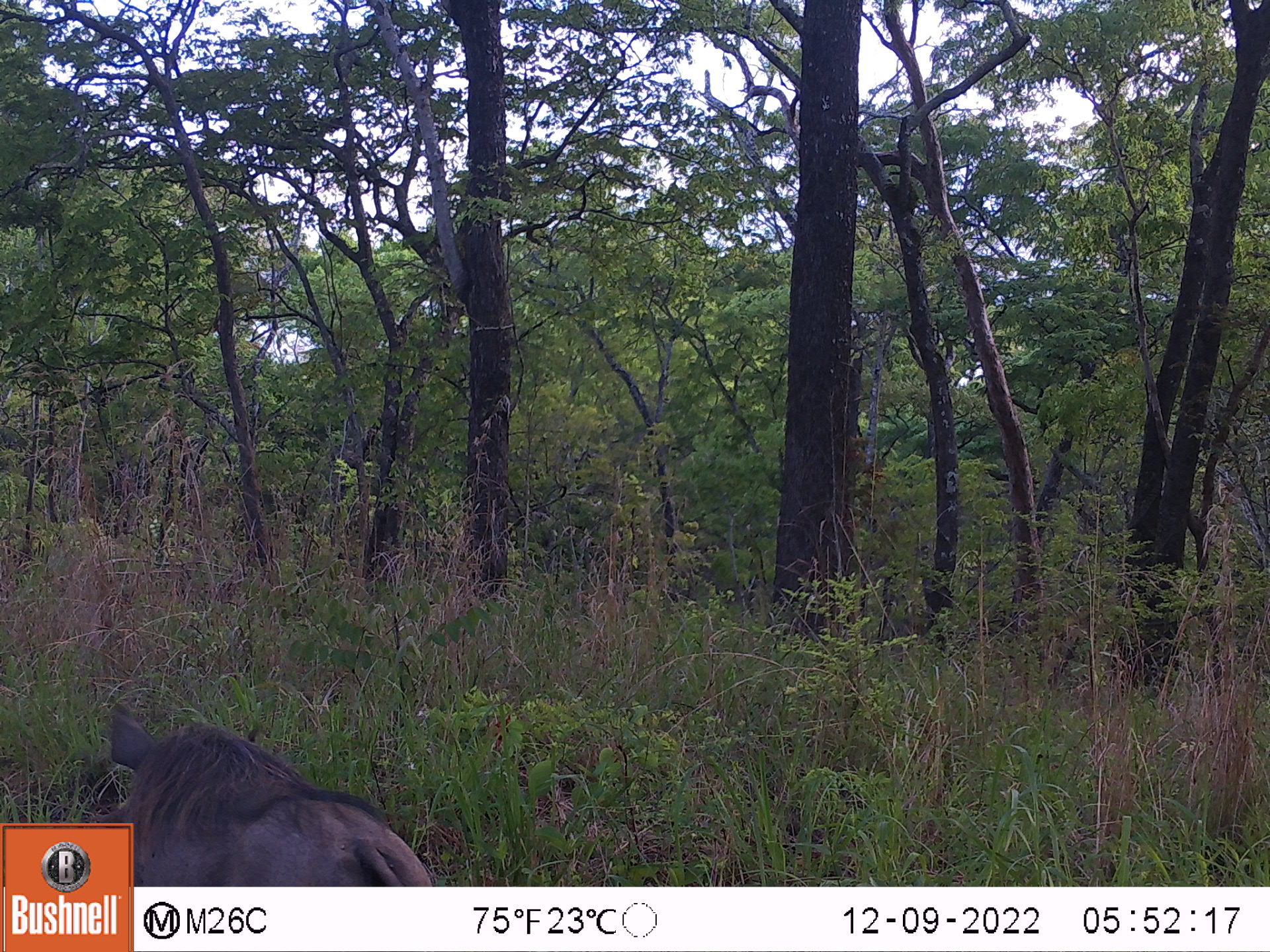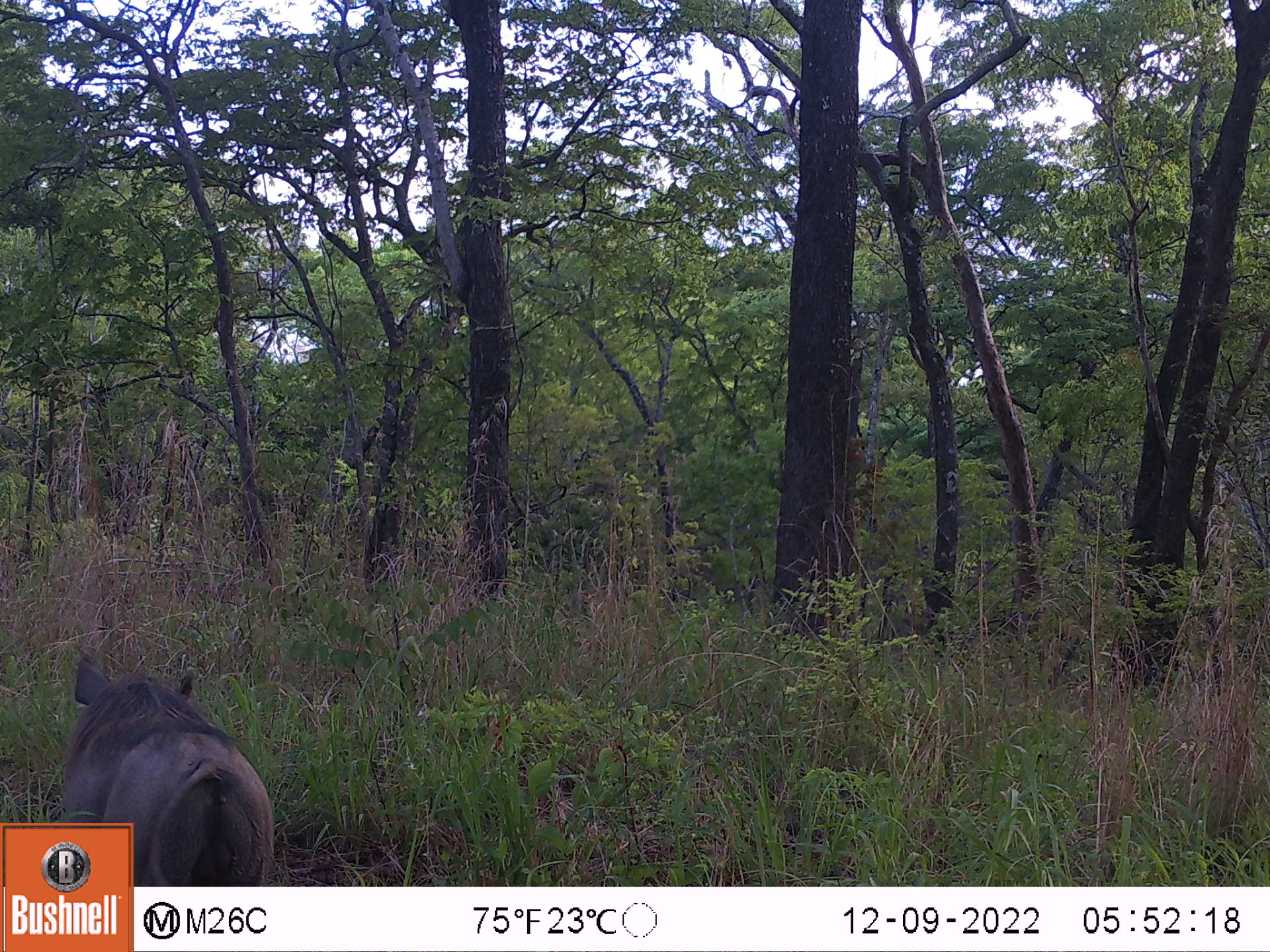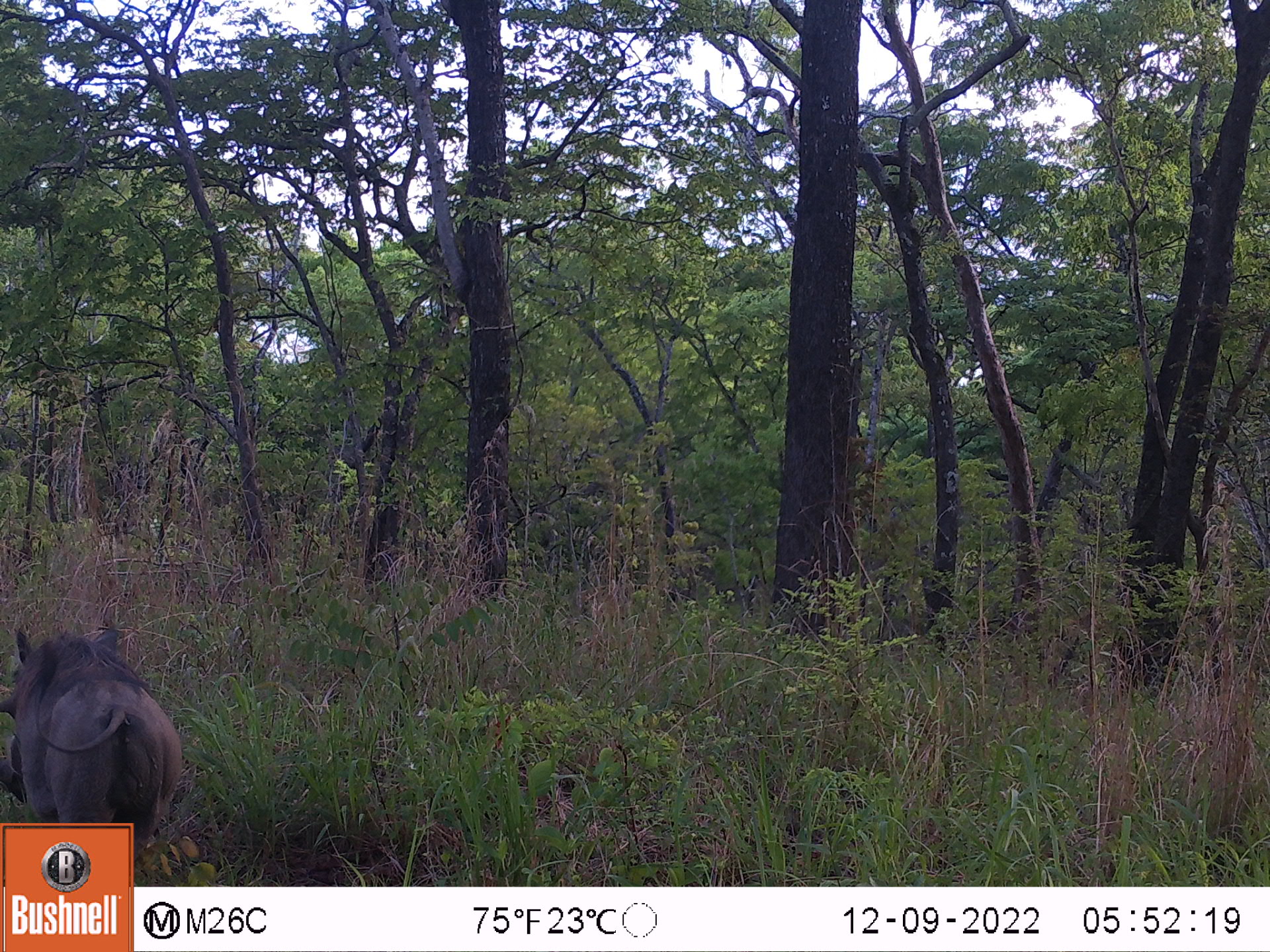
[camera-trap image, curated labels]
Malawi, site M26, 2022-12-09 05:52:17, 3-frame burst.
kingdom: Animalia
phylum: Chordata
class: Mammalia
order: Artiodactyla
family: Suidae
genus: Phacochoerus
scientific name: Phacochoerus africanus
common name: common warthog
Common warthog (Phacochoerus africanus), count 1.